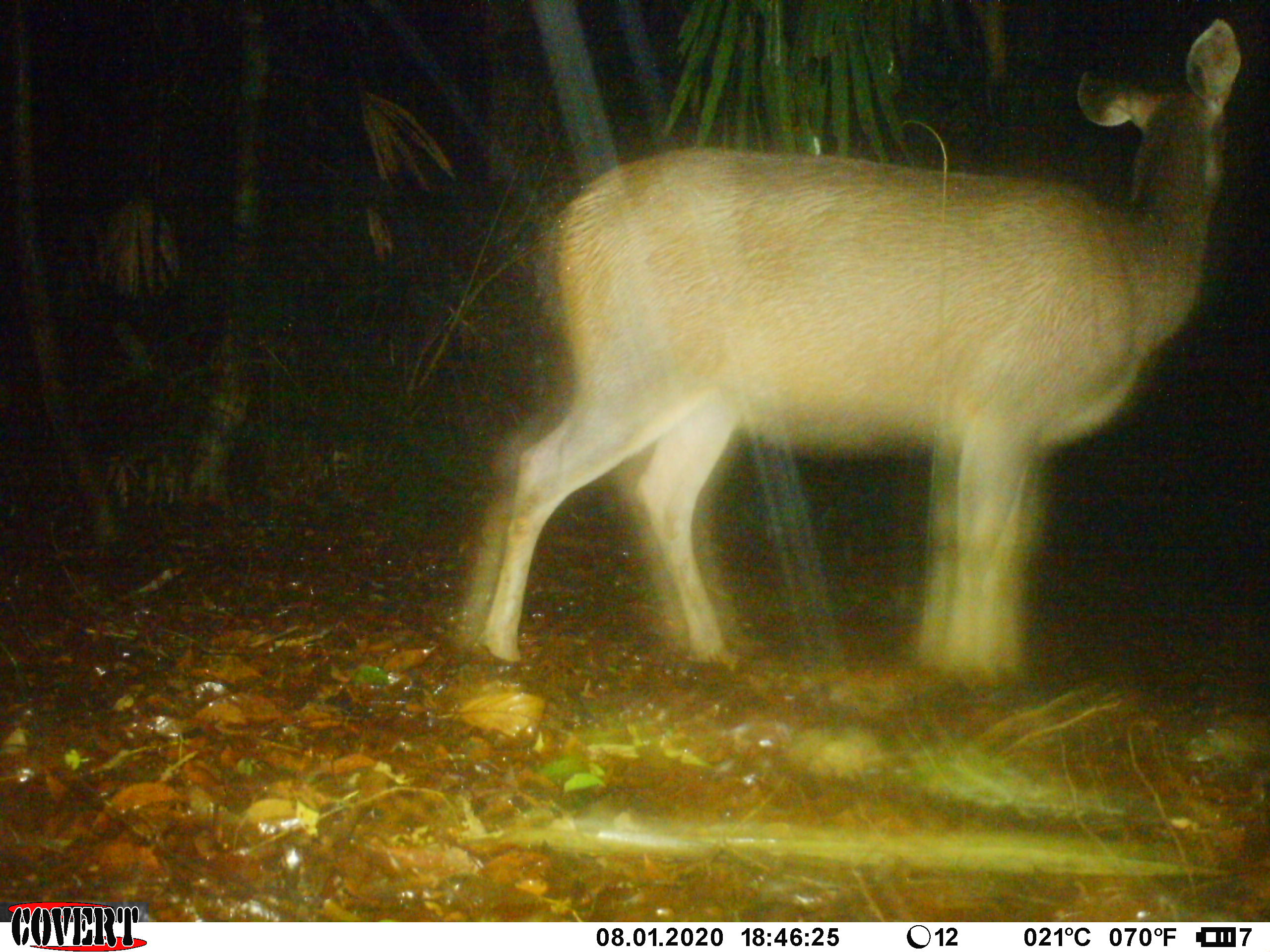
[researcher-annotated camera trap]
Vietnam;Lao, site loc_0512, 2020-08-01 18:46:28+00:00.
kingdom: Animalia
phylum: Chordata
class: Mammalia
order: Artiodactyla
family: Cervidae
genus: Rusa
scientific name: Rusa unicolor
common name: sambar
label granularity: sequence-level